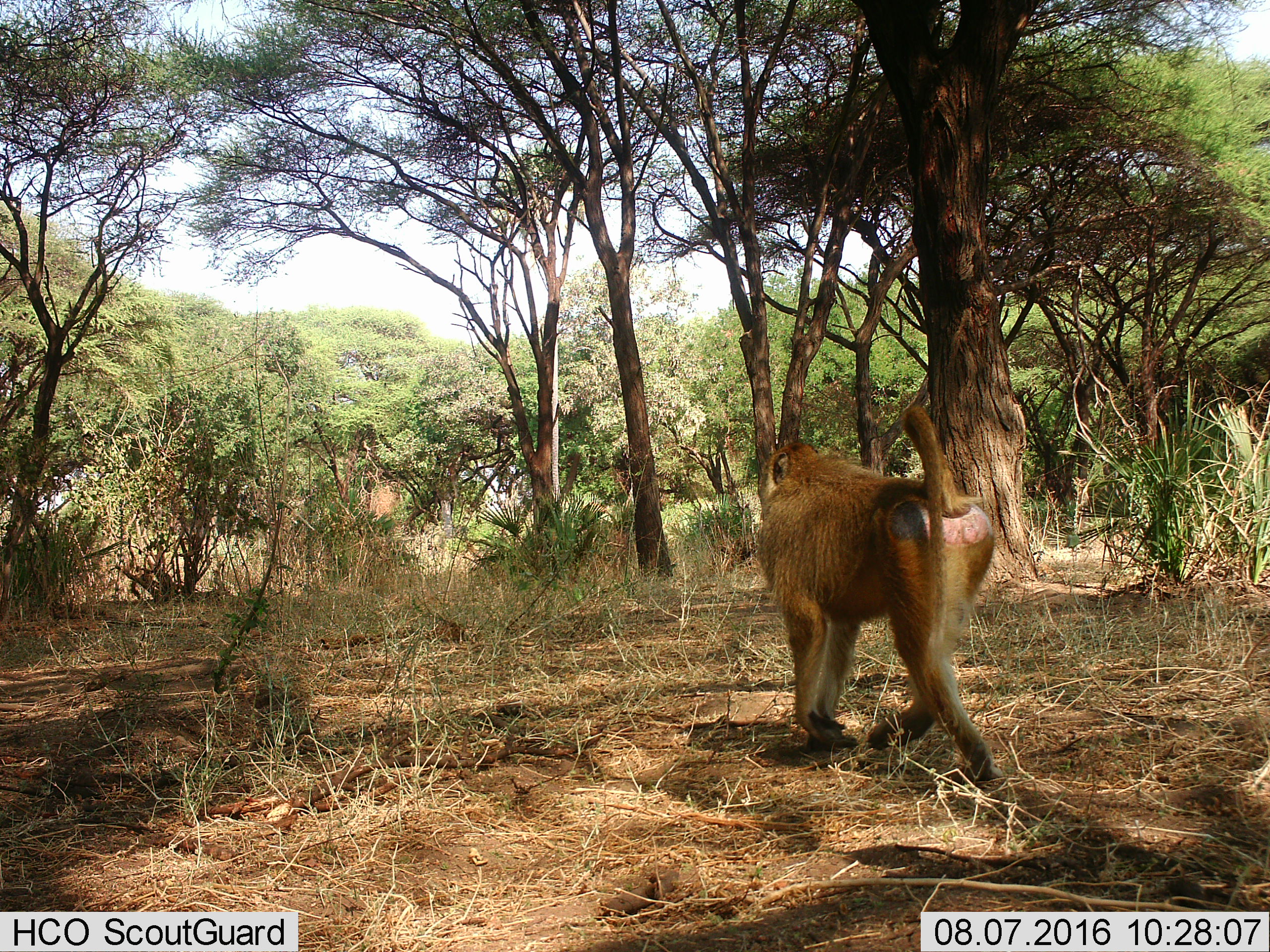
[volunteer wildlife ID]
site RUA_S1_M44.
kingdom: Animalia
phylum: Chordata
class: Mammalia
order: Primates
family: Cercopithecidae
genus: Papio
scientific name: Papio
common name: baboon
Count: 1.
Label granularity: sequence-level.